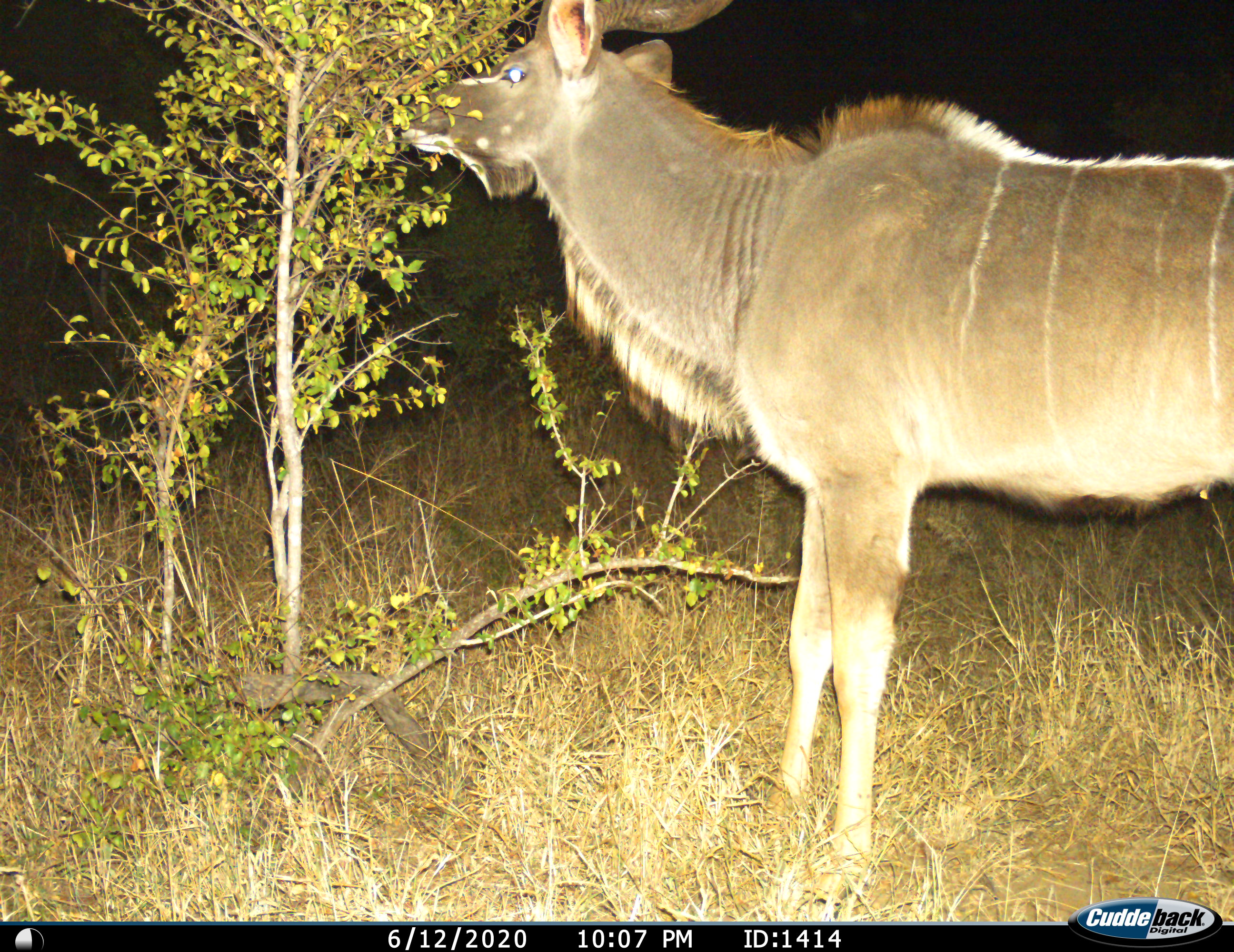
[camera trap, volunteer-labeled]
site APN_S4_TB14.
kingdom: Animalia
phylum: Chordata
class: Mammalia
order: Artiodactyla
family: Bovidae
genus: Tragelaphus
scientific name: Tragelaphus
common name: kudu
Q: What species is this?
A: Kudu (Tragelaphus).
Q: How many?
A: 1.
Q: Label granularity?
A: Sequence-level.